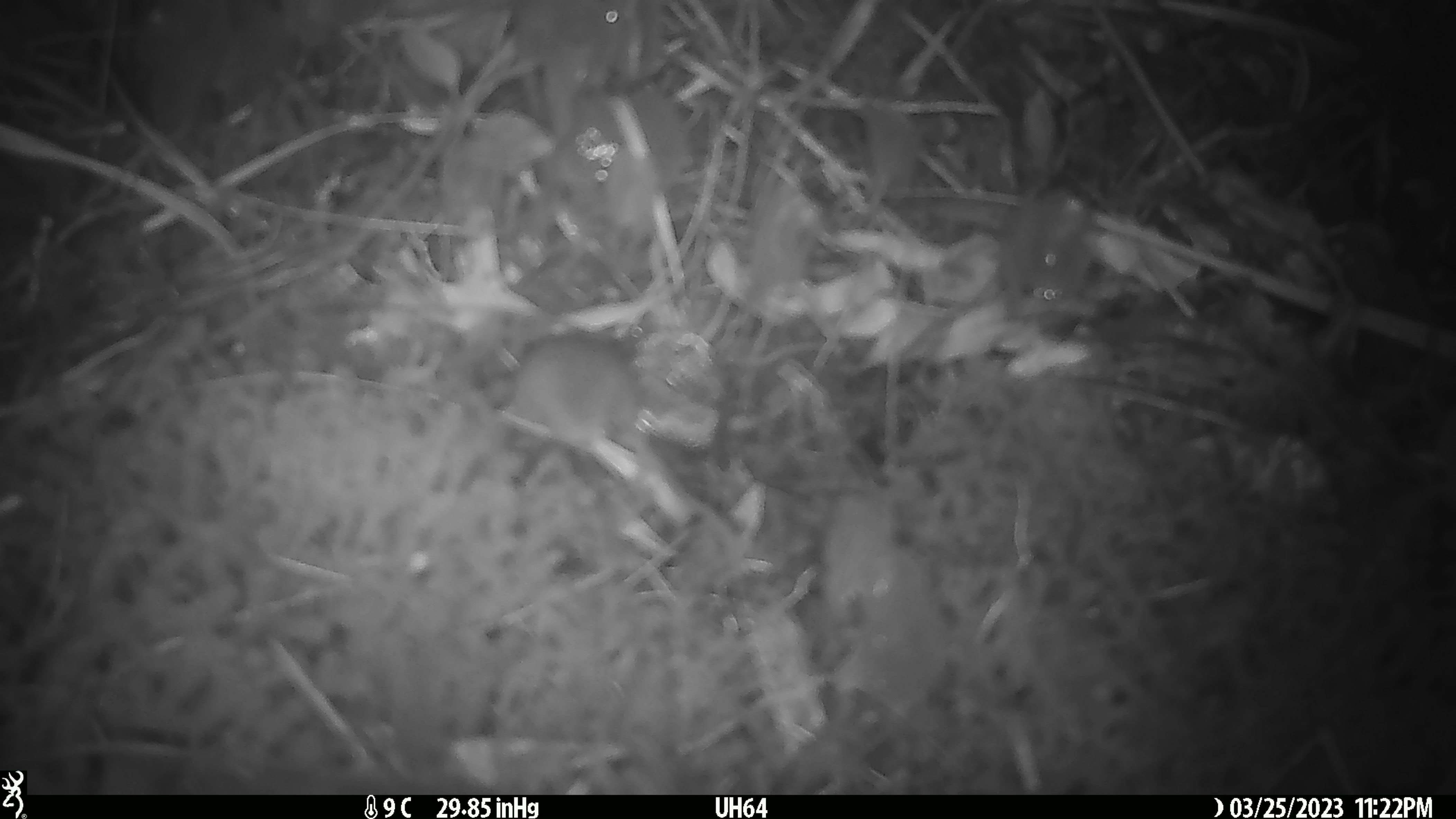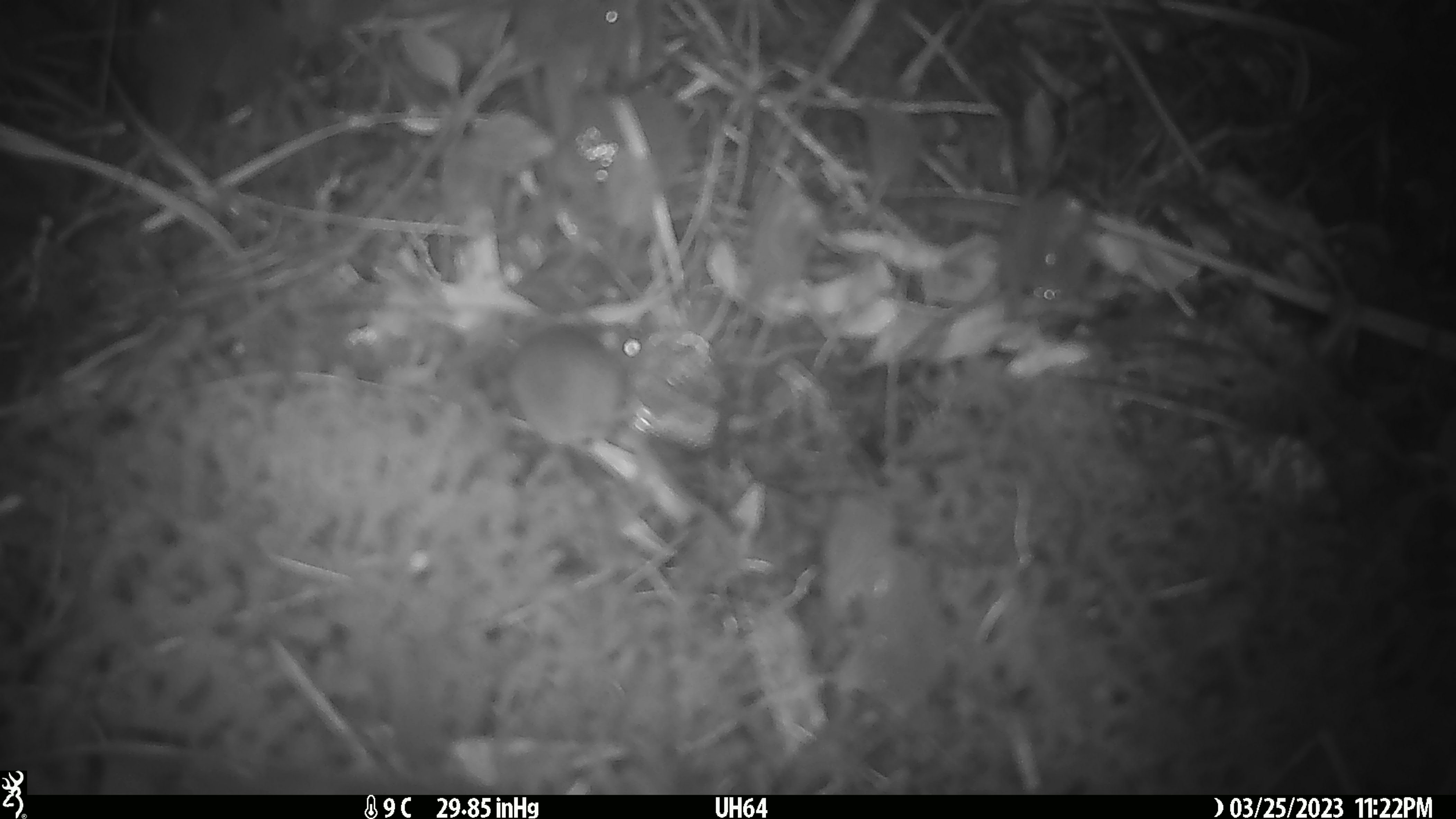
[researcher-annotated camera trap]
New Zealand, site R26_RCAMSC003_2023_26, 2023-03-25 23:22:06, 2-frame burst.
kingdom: Animalia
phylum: Chordata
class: Mammalia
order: Rodentia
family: Muridae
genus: Mus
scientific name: Mus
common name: mouse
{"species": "mouse (Mus)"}